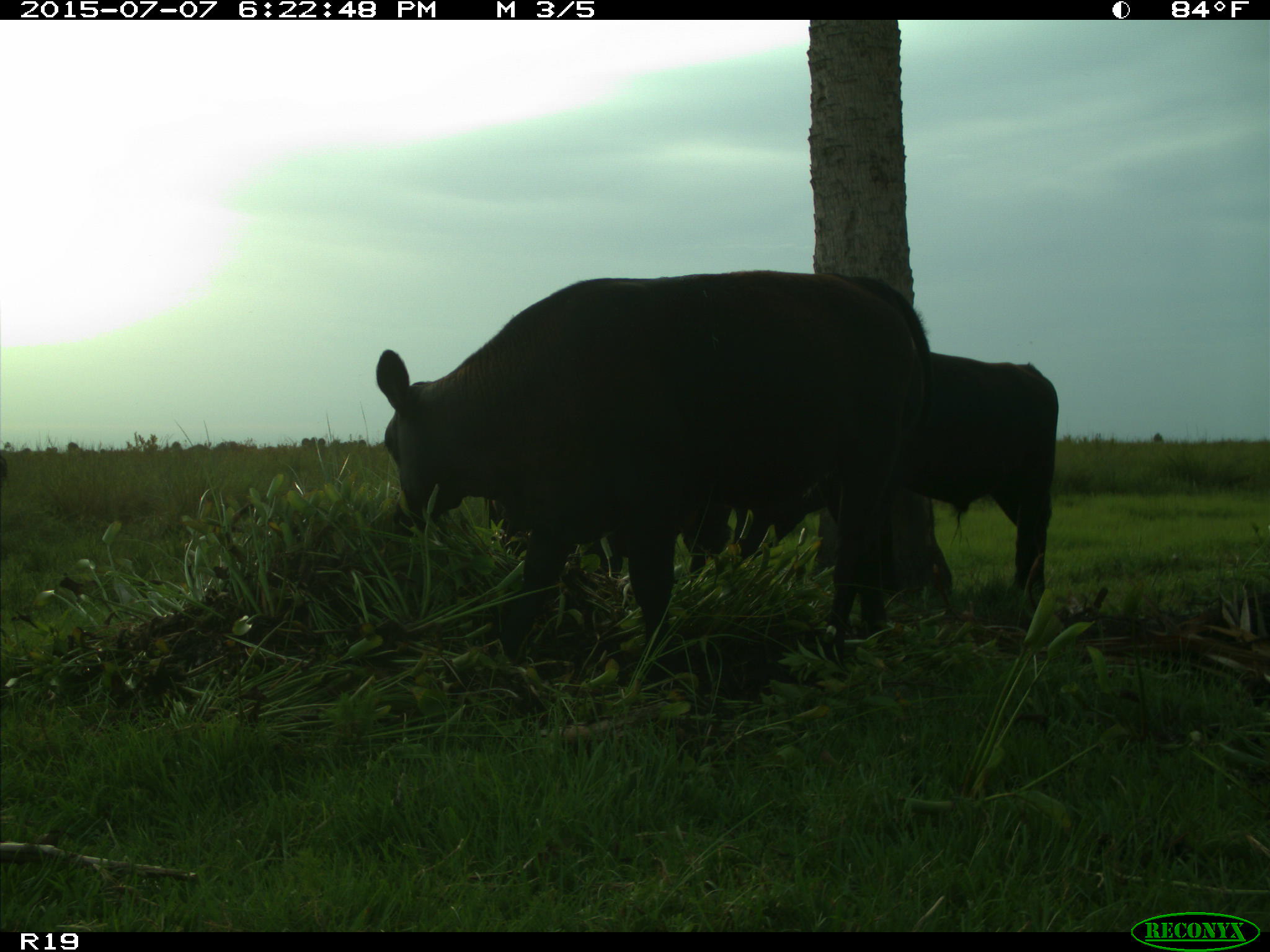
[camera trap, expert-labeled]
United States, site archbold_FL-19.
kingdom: Animalia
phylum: Chordata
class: Mammalia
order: Artiodactyla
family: Bovidae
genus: Bos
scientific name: Bos taurus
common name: domestic cow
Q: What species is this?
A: Bos taurus (domestic cow).